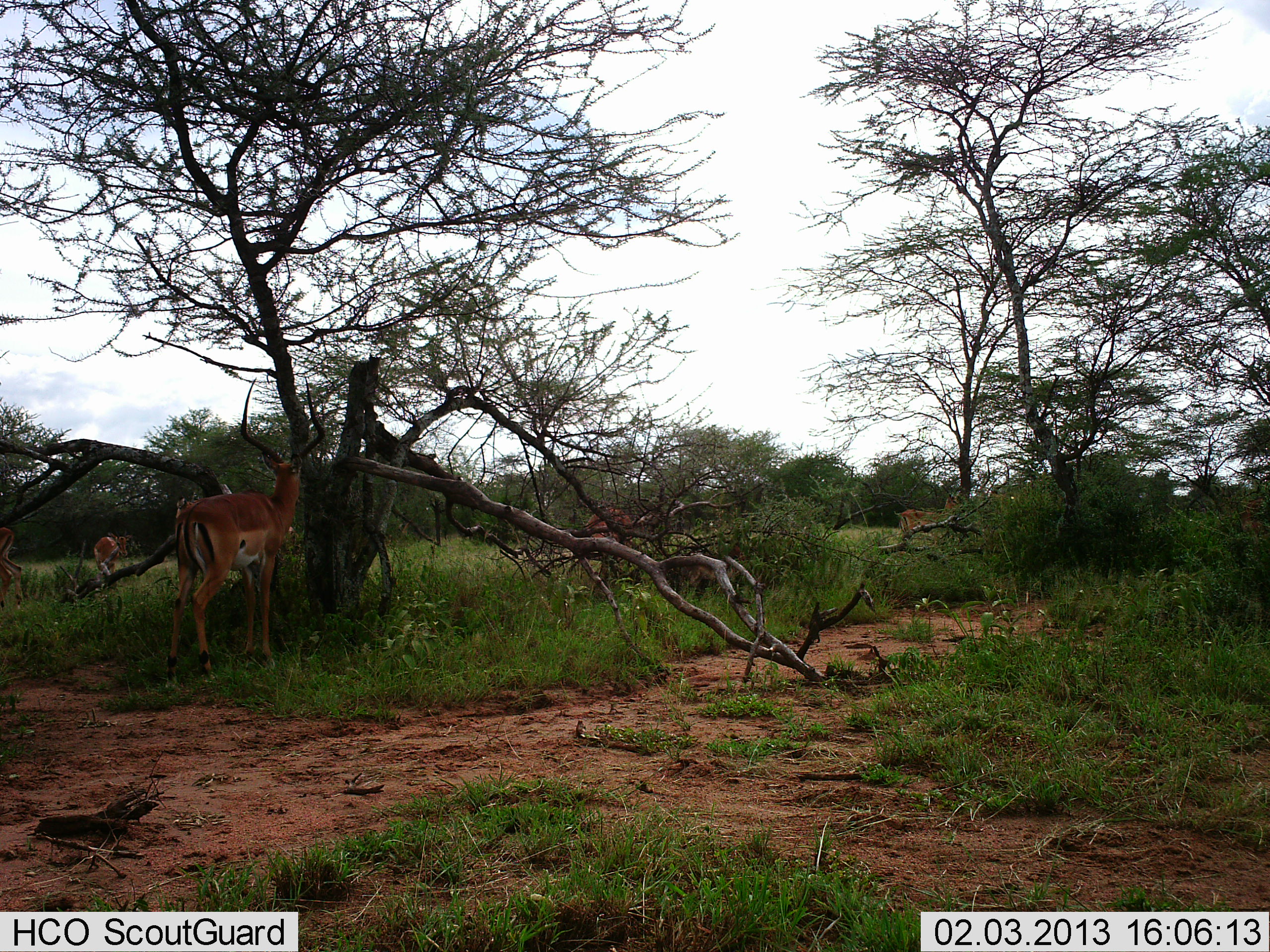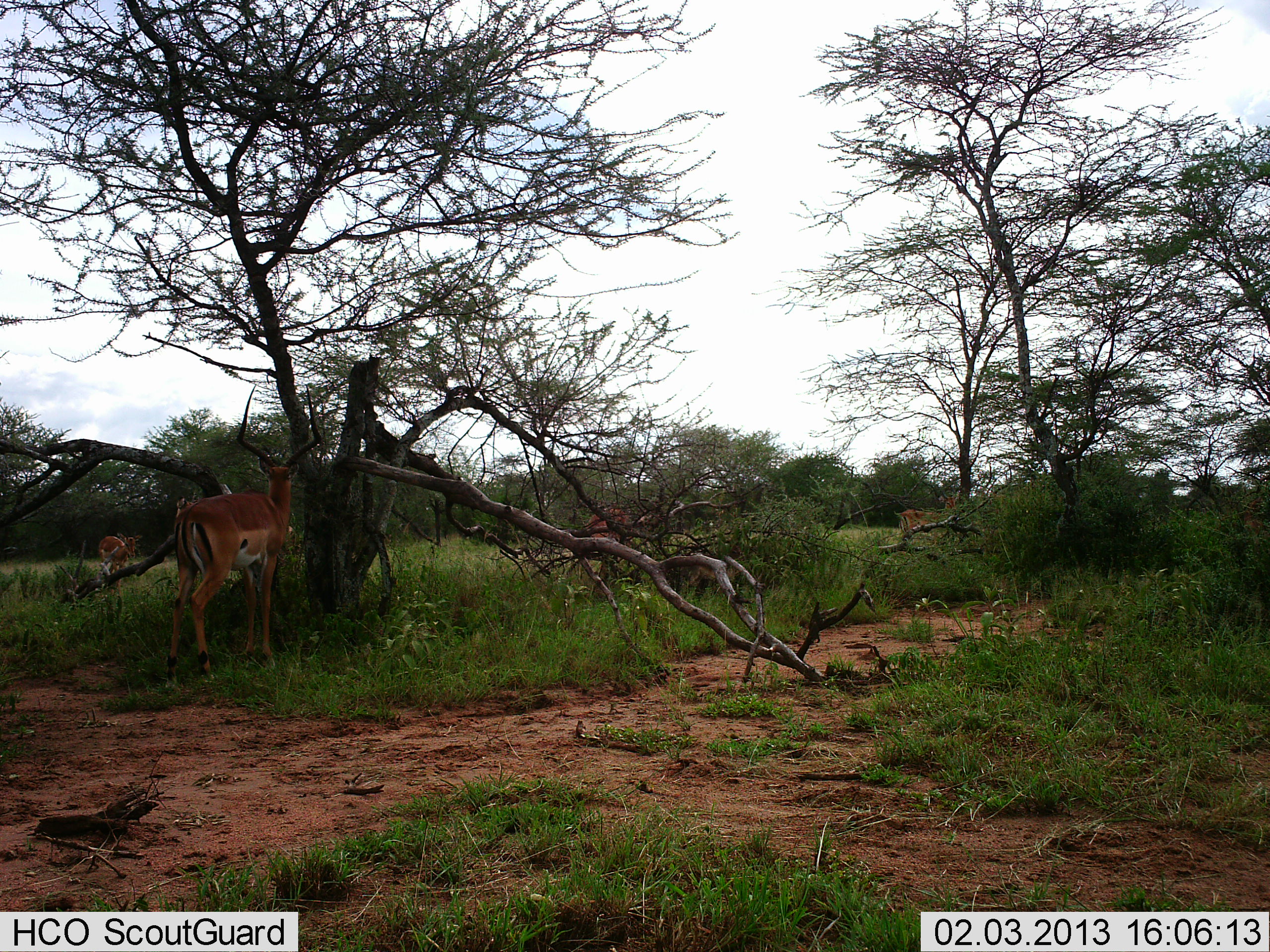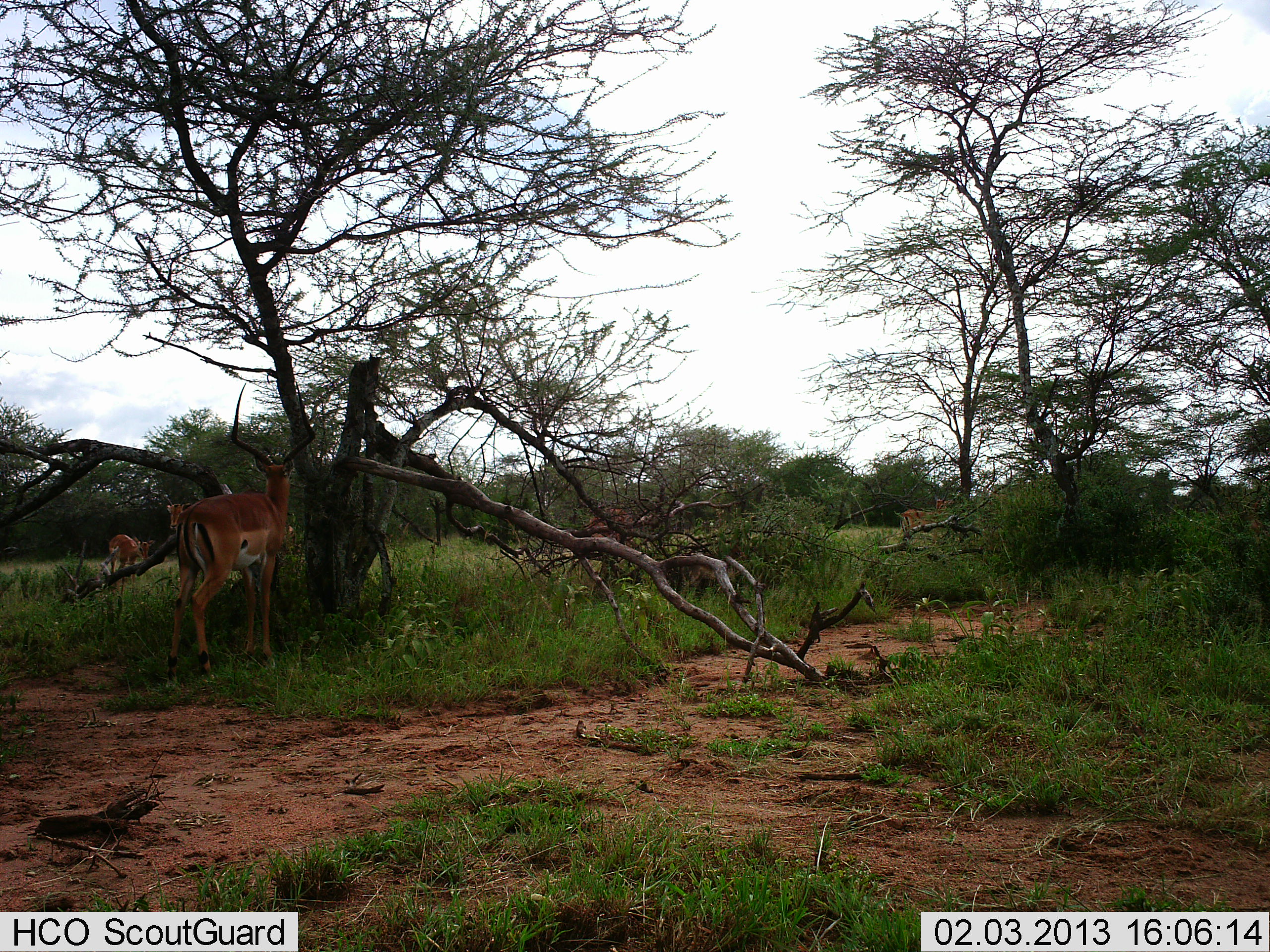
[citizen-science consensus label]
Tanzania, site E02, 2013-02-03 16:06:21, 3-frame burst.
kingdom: Animalia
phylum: Chordata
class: Mammalia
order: Artiodactyla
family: Bovidae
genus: Aepyceros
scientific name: Aepyceros melampus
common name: impala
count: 5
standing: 75%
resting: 5%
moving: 35%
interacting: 0%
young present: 5%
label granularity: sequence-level